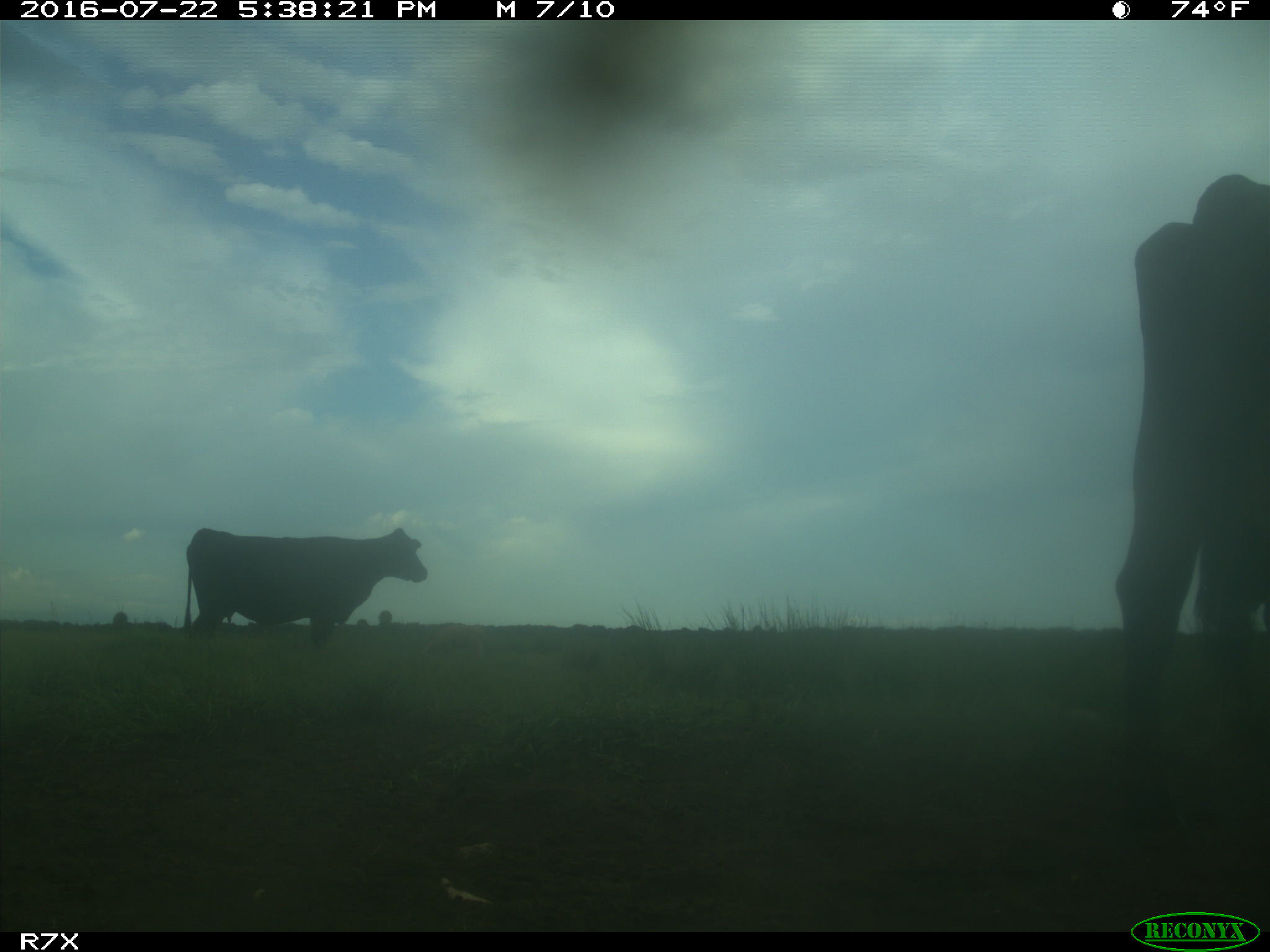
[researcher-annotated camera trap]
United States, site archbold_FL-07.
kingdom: Animalia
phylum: Chordata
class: Mammalia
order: Artiodactyla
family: Bovidae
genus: Bos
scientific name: Bos taurus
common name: domestic cow